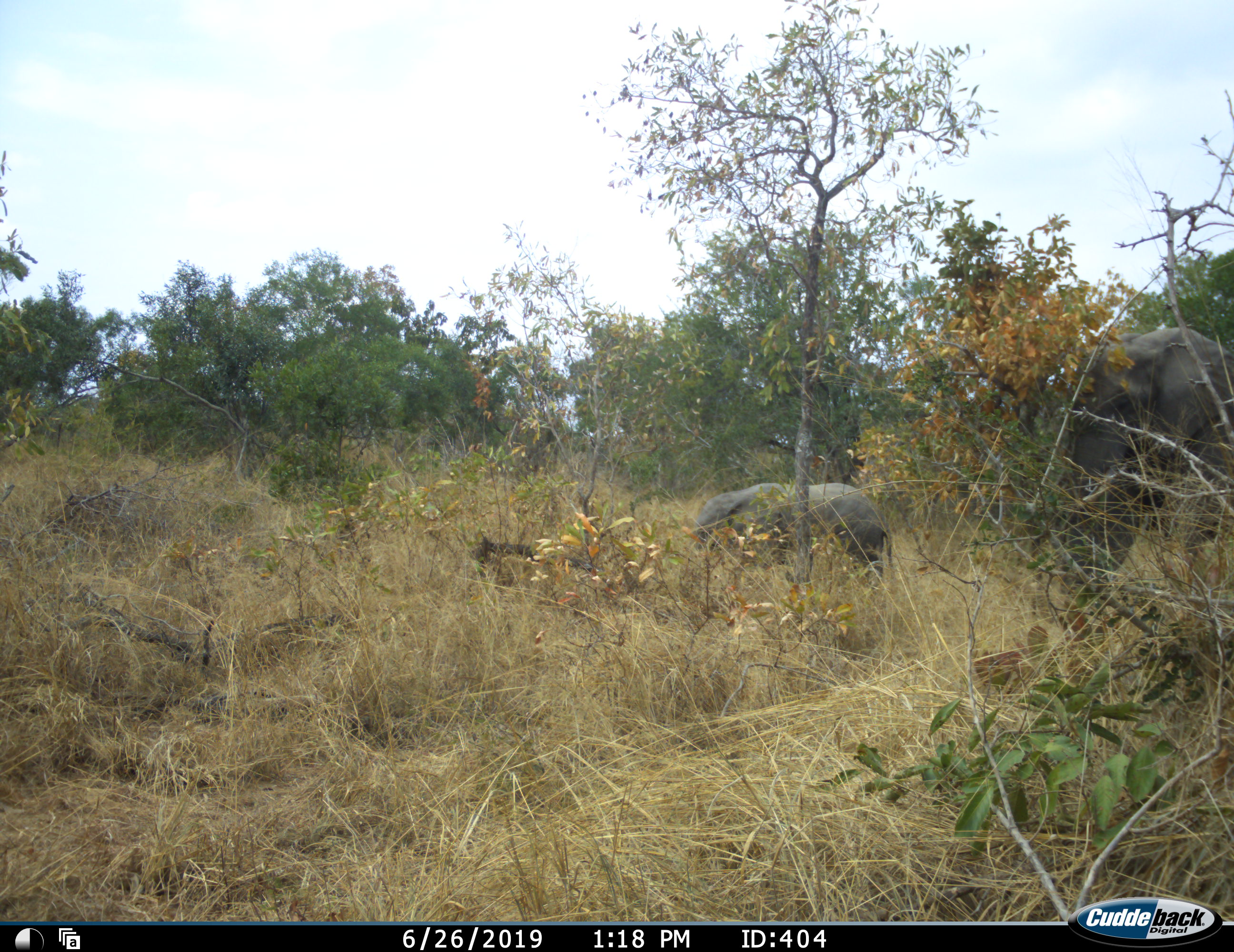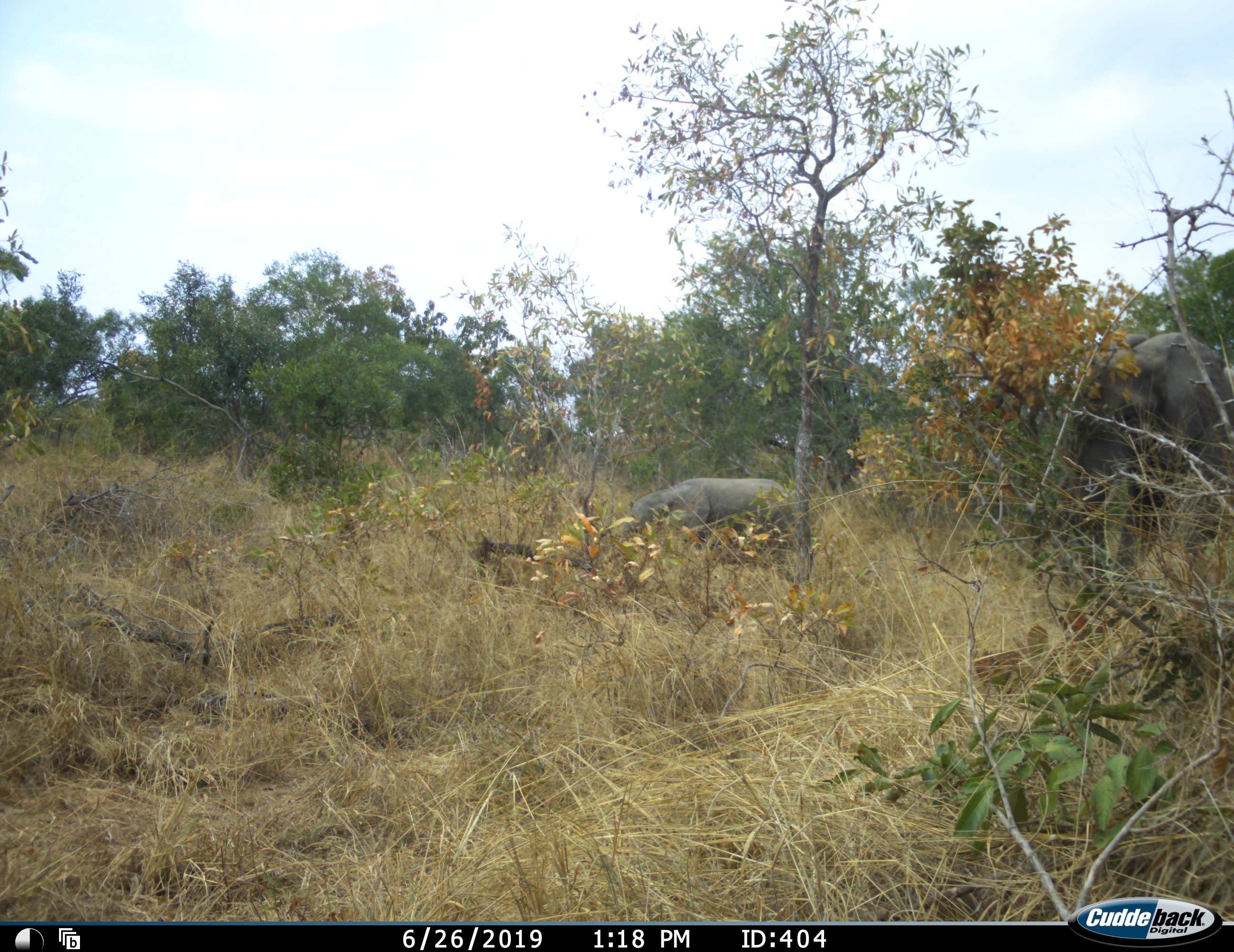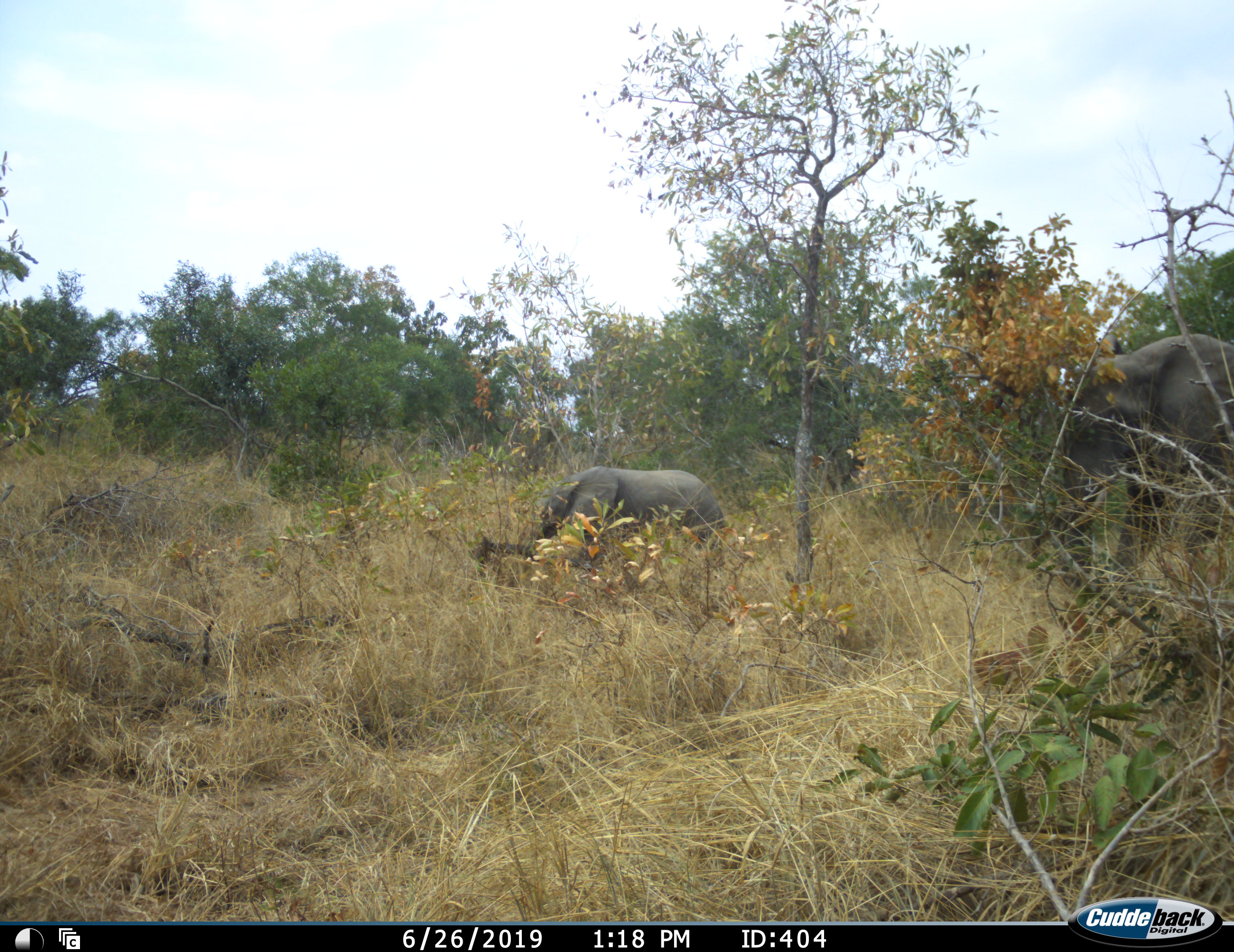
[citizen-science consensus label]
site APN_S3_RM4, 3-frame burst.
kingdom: Animalia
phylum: Chordata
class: Mammalia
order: Proboscidea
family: Elephantidae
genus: Loxodonta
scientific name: Loxodonta africana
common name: african bush elephant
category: elephant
Elephant (african bush elephant) (Loxodonta africana), count 2. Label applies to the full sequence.